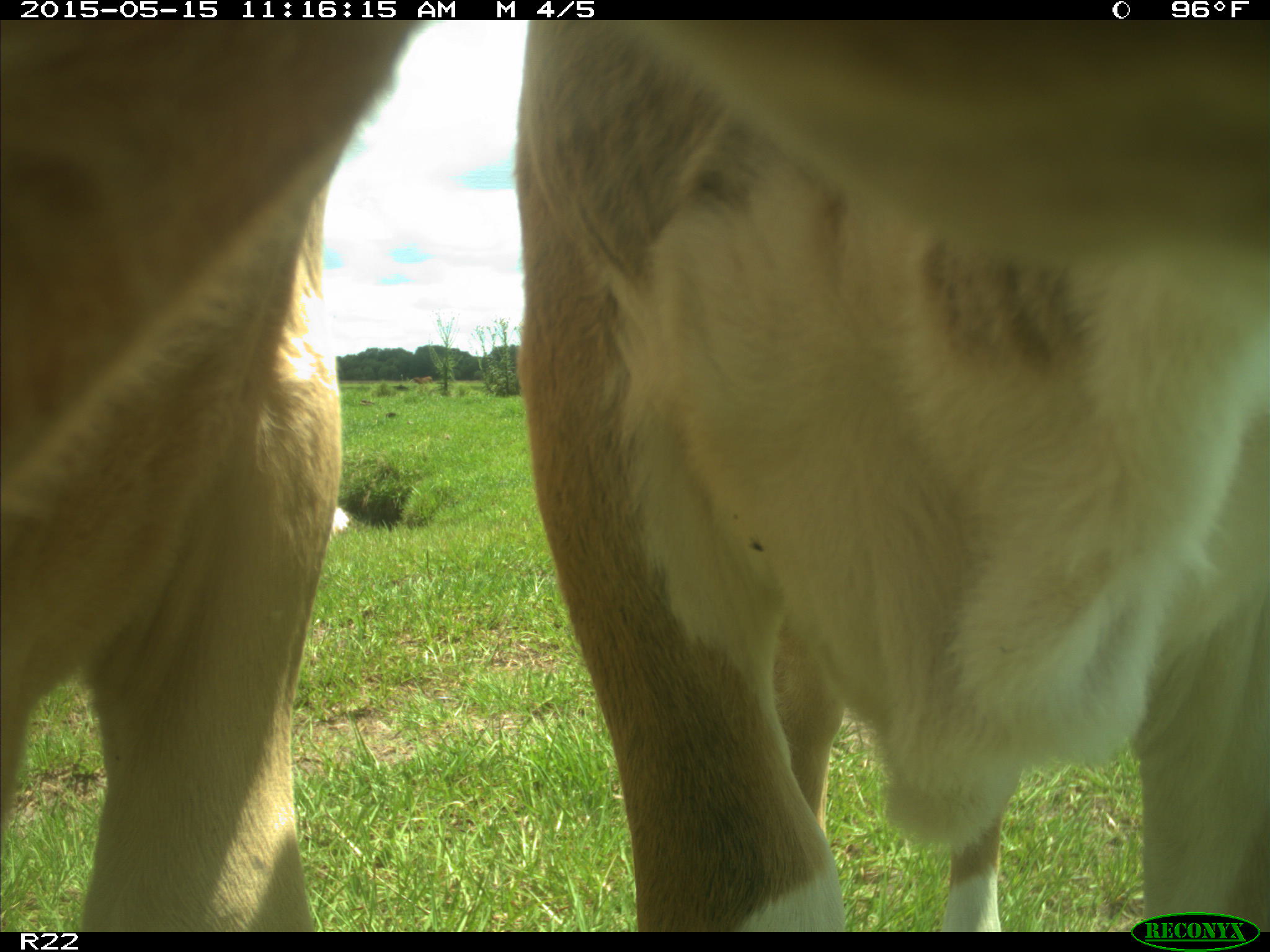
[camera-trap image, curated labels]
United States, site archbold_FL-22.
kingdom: Animalia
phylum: Chordata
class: Mammalia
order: Artiodactyla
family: Bovidae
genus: Bos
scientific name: Bos taurus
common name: domestic cow